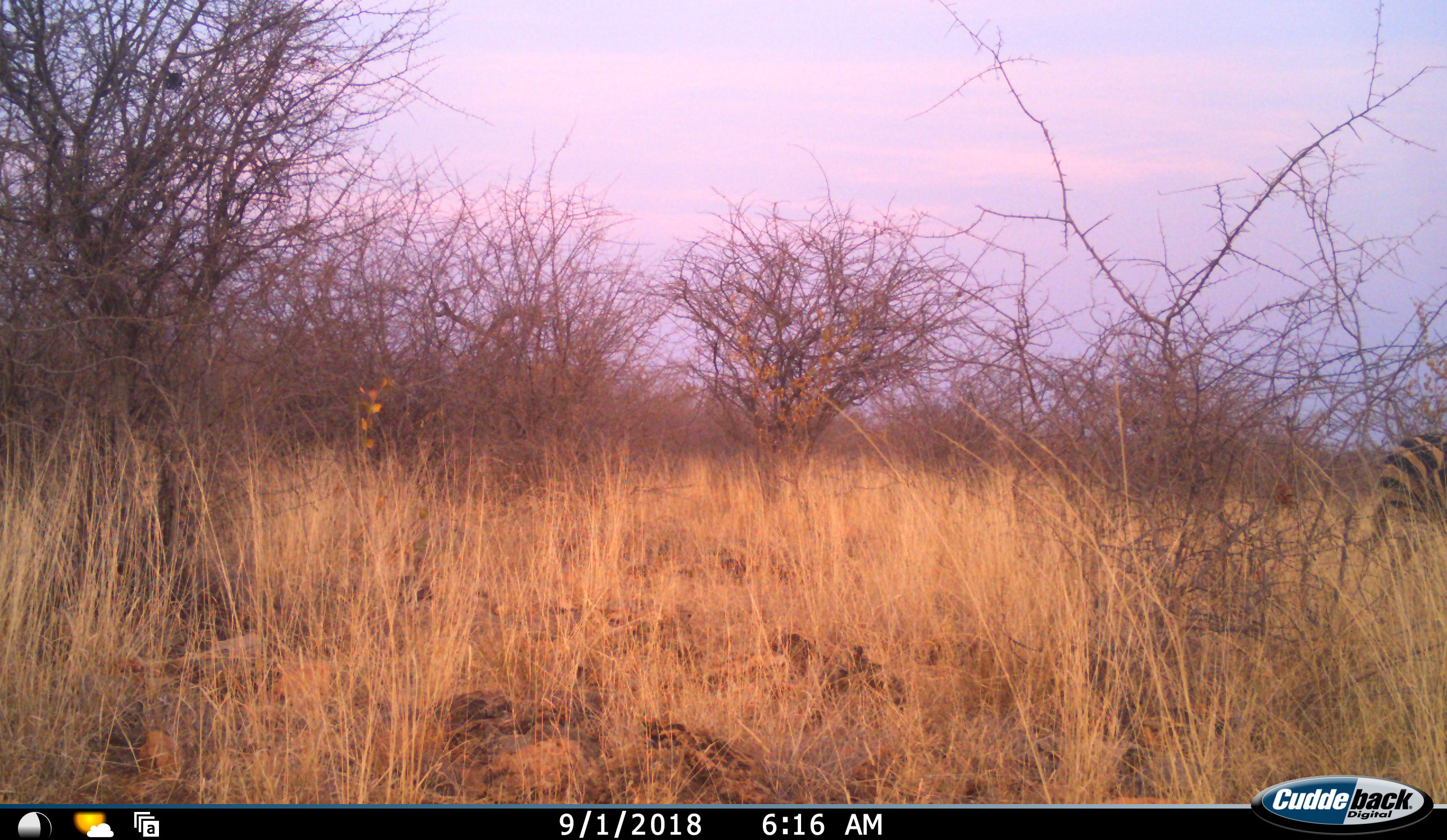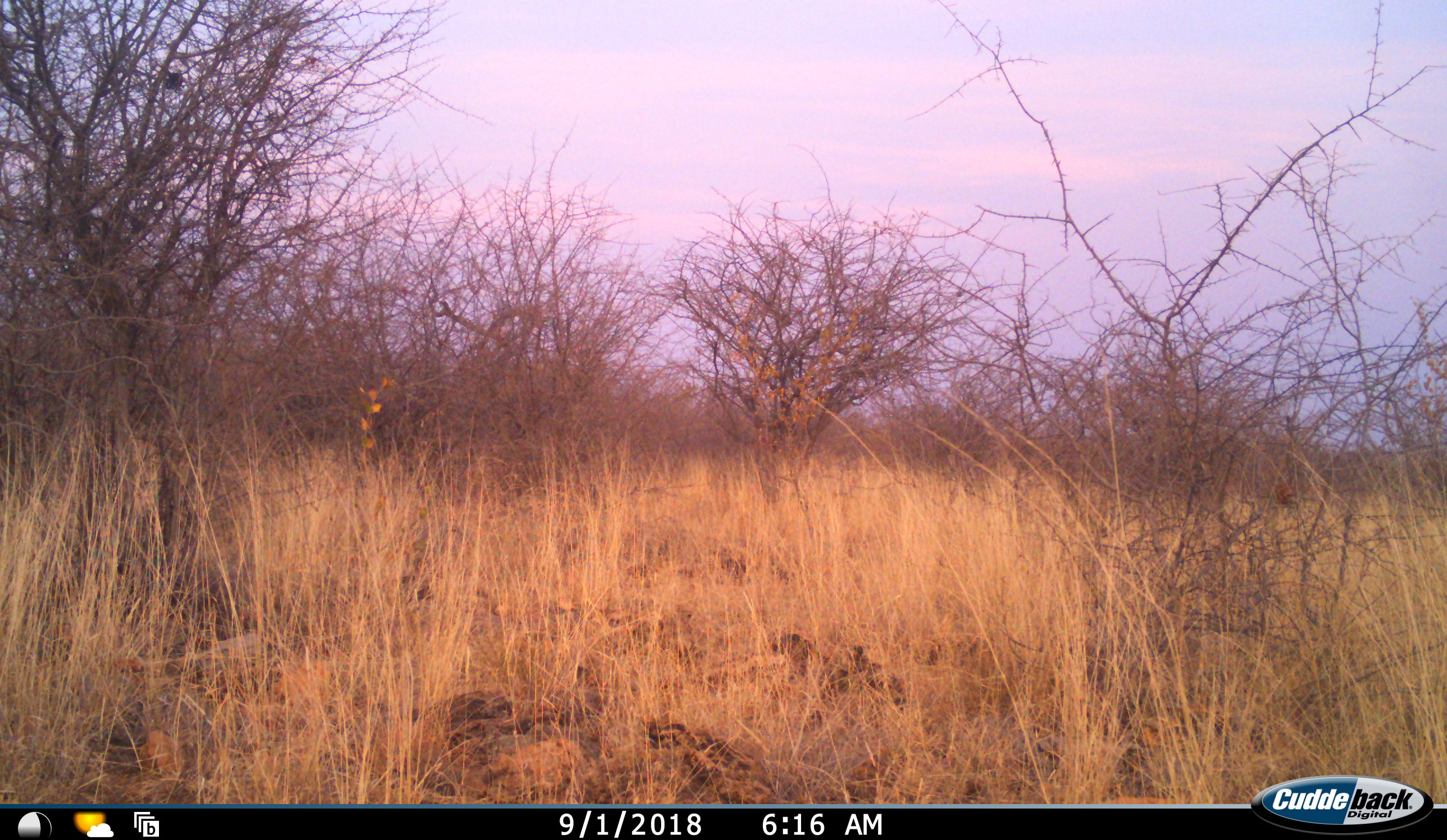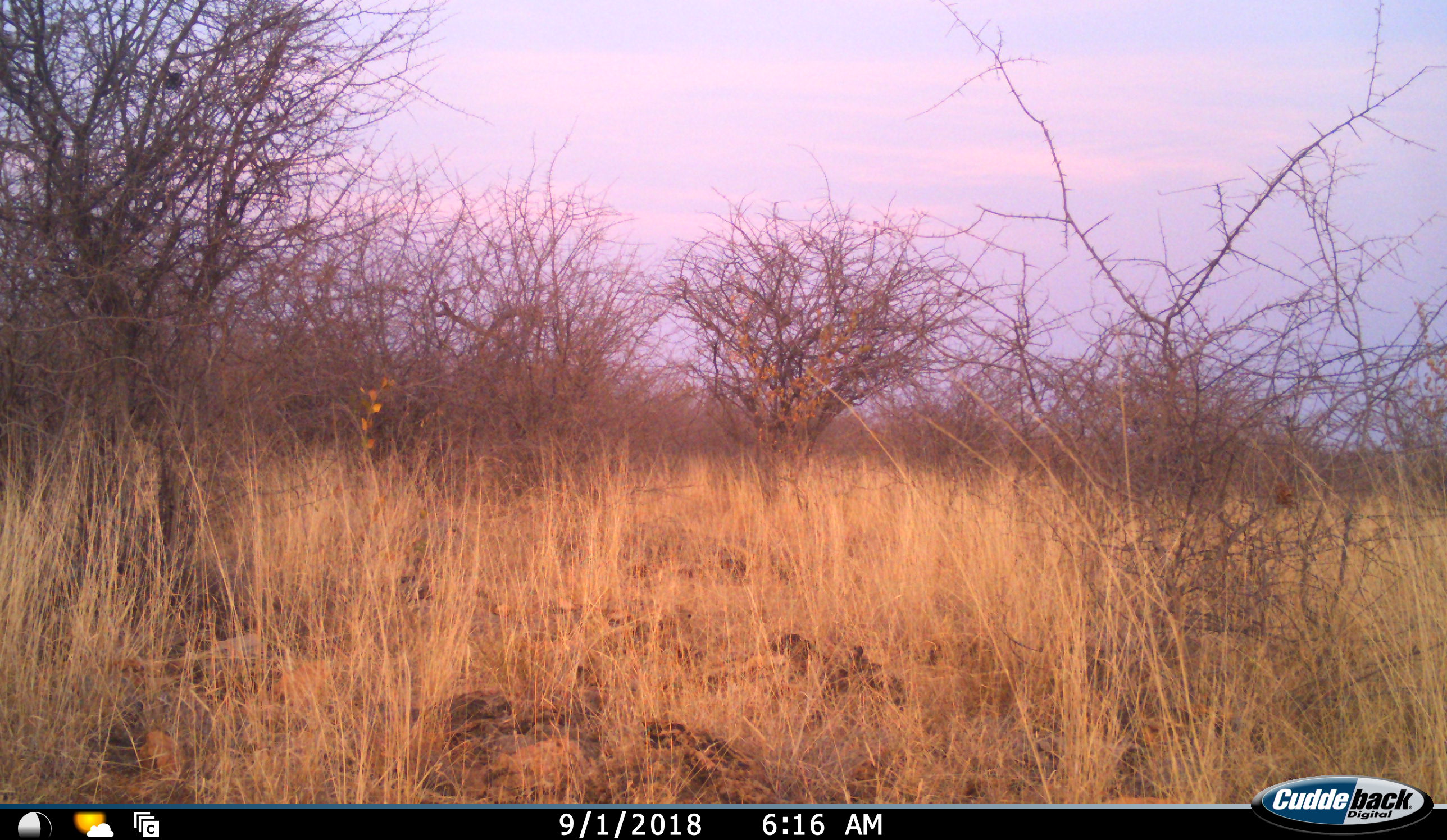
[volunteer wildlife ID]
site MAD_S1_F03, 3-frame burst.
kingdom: Animalia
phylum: Chordata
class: Mammalia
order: Perissodactyla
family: Equidae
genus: Equus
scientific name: Equus quagga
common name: plains zebra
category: zebraplains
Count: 1.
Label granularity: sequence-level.